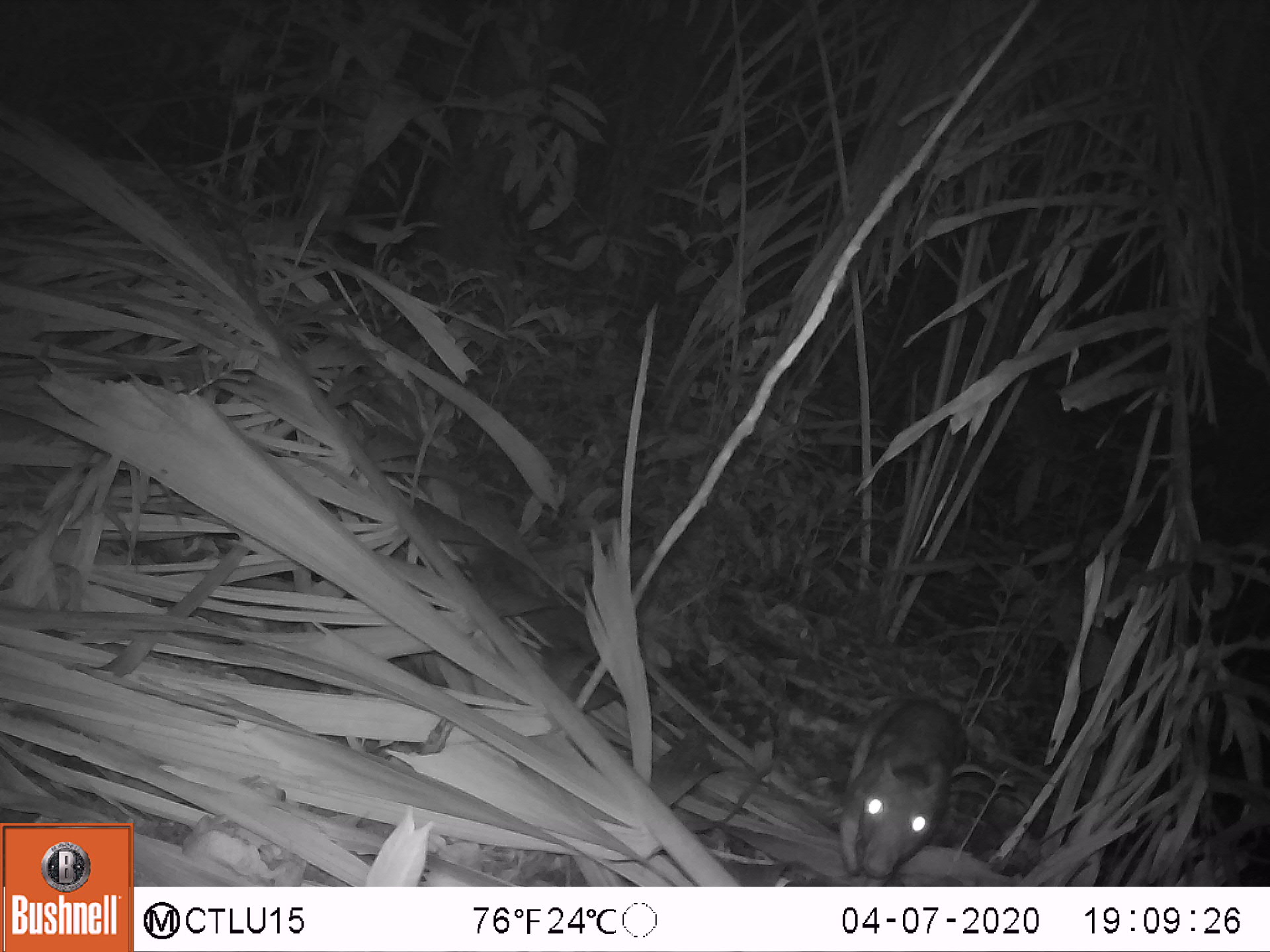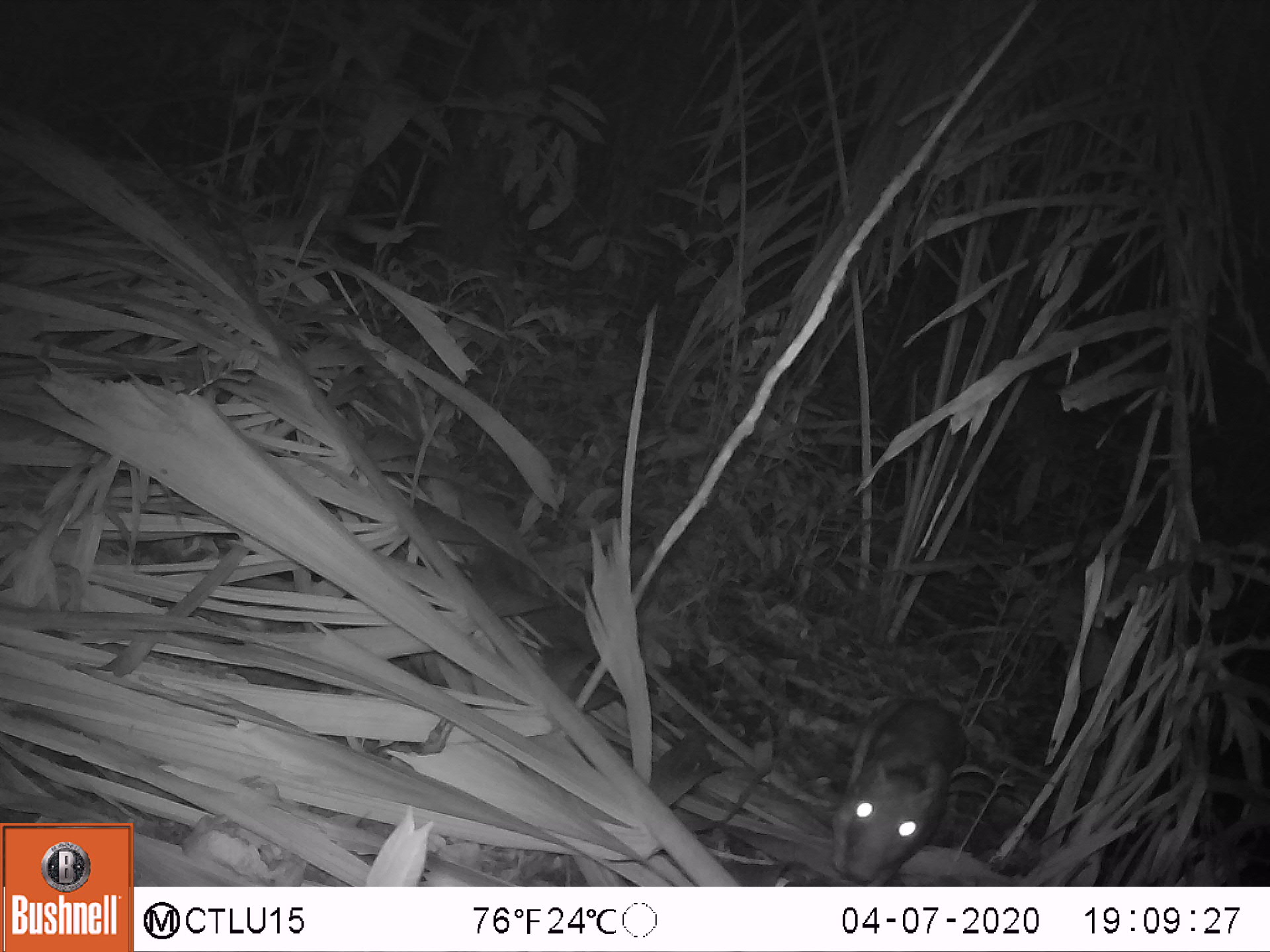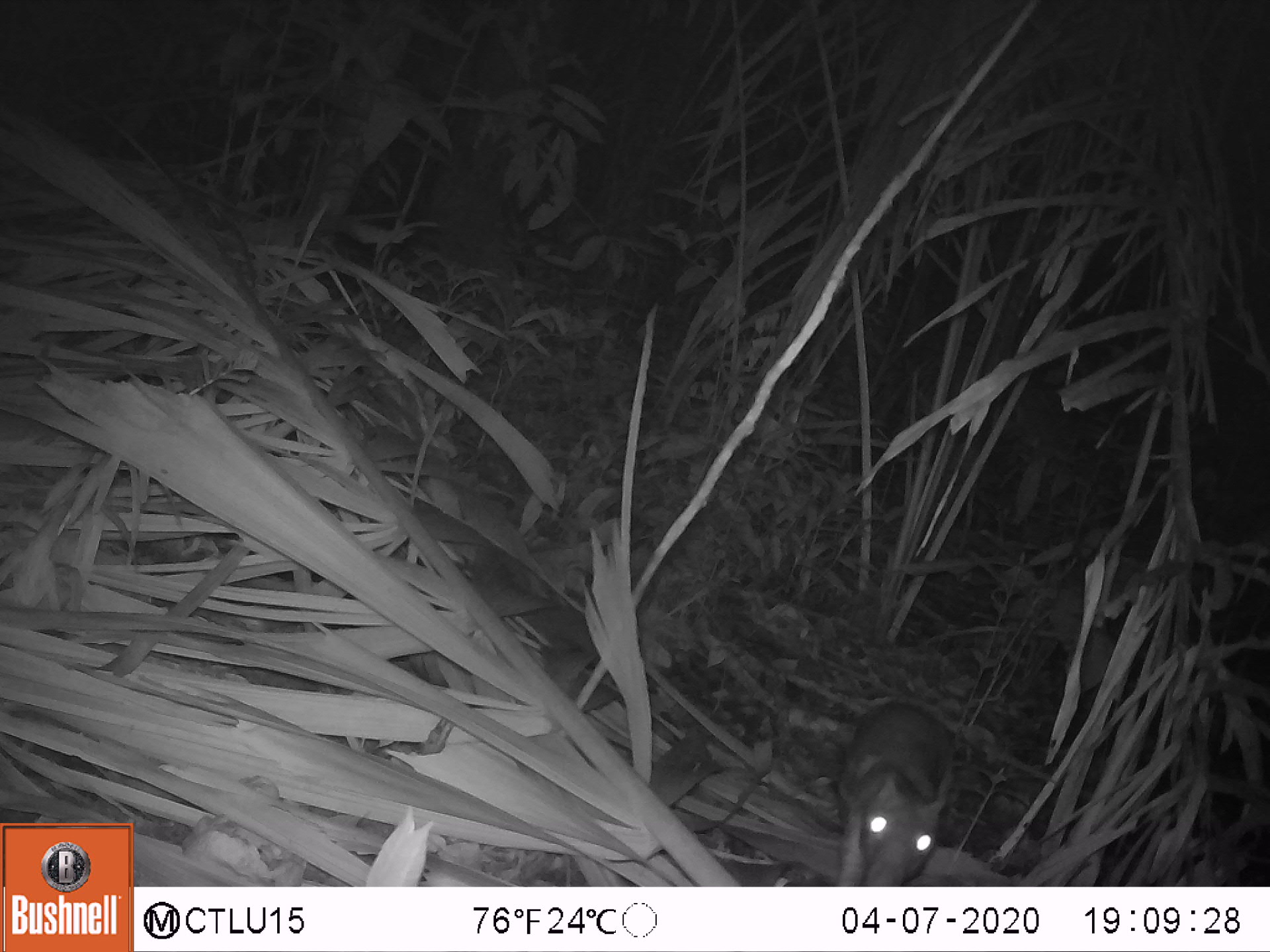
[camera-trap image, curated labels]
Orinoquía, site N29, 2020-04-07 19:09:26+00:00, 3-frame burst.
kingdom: Animalia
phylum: Chordata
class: Mammalia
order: Rodentia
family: Cuniculidae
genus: Cuniculus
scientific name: Cuniculus paca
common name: spotted paca